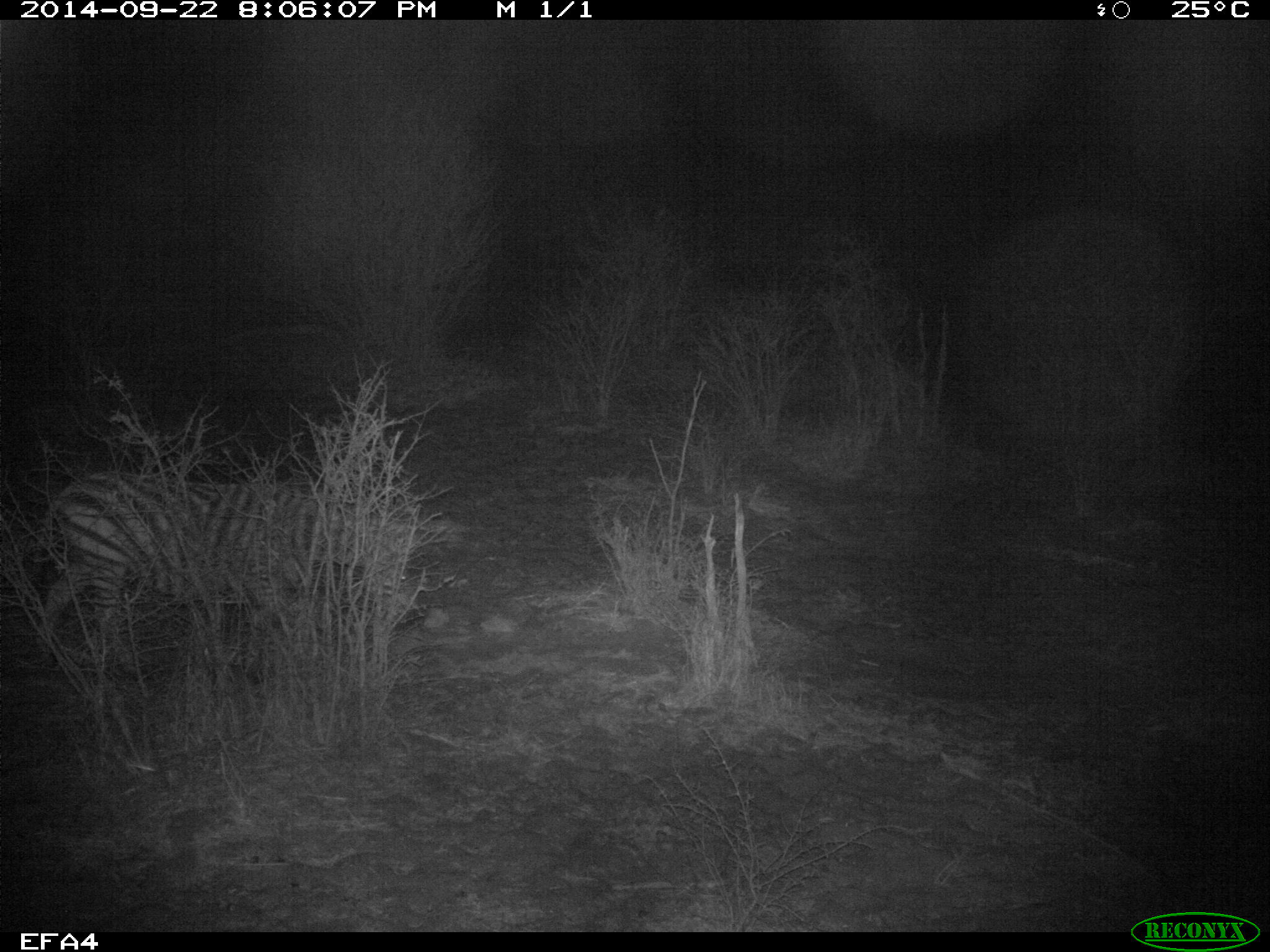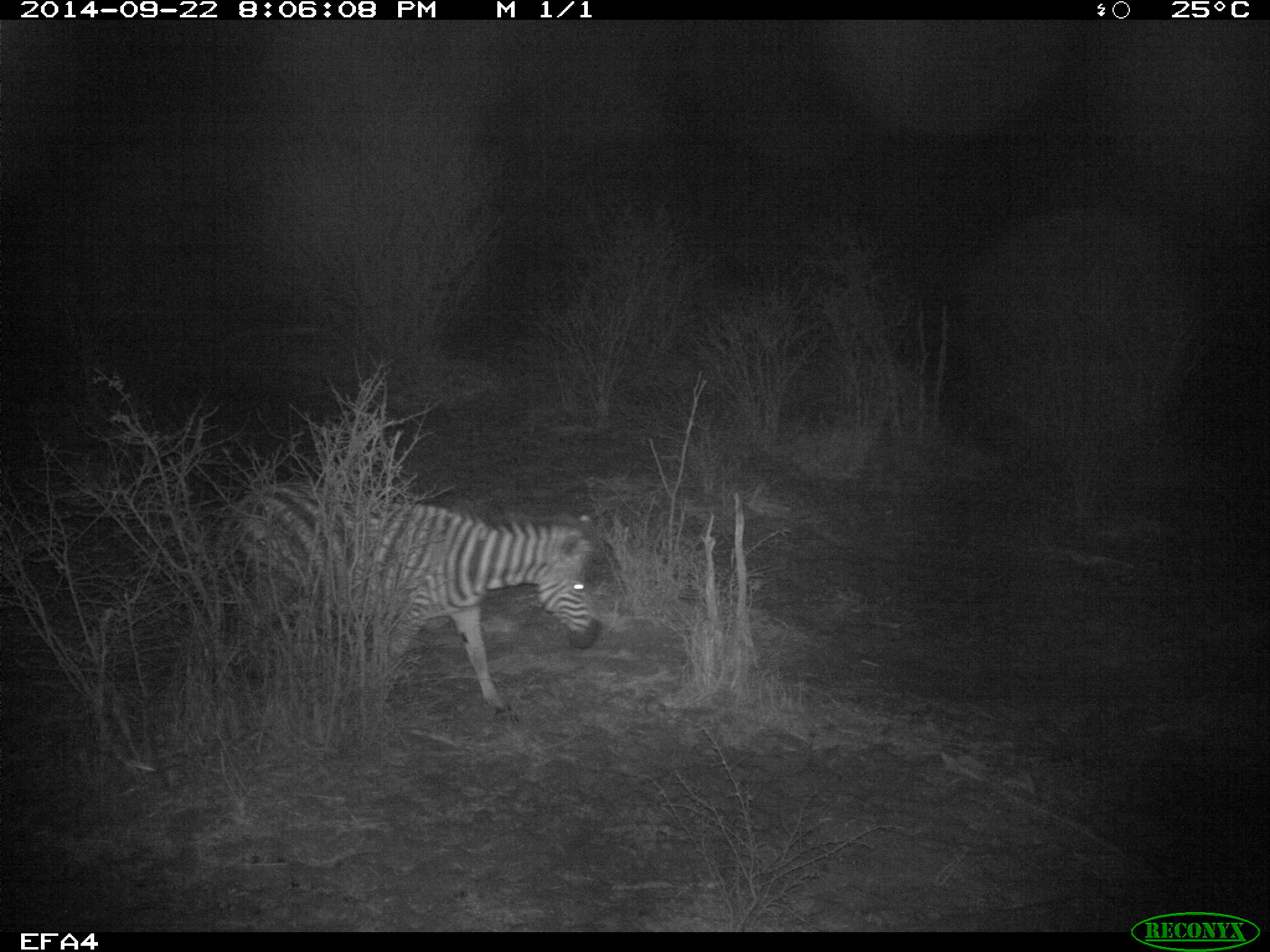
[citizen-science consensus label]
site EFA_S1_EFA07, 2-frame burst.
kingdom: Animalia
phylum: Chordata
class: Mammalia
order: Perissodactyla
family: Equidae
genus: Equus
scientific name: Equus quagga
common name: plains zebra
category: zebraplains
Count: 1.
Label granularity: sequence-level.